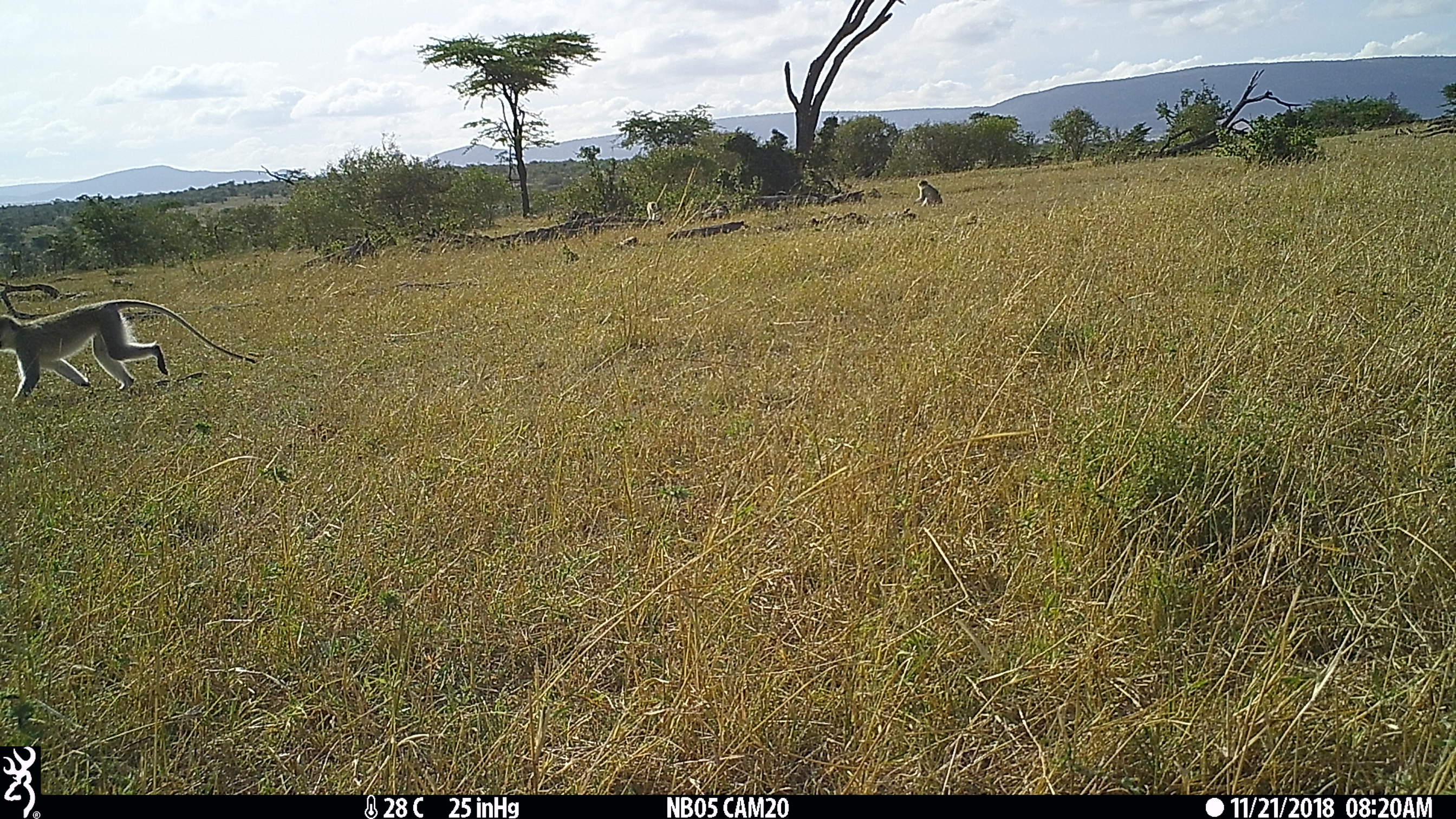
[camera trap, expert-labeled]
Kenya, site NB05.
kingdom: Animalia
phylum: Chordata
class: Mammalia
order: Primates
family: Cercopithecidae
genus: Chlorocebus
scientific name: Chlorocebus pygerythrus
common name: vervet monkey